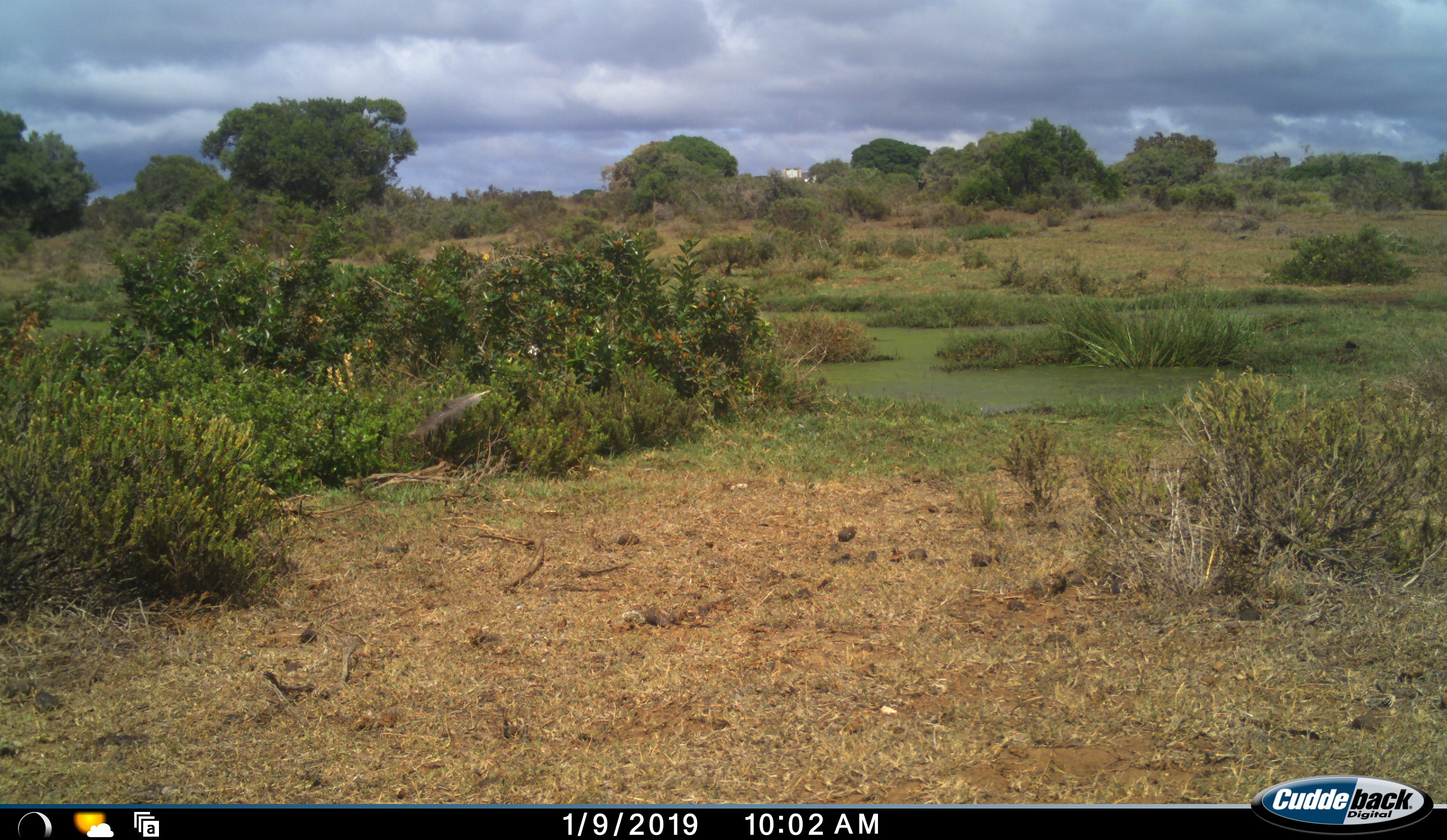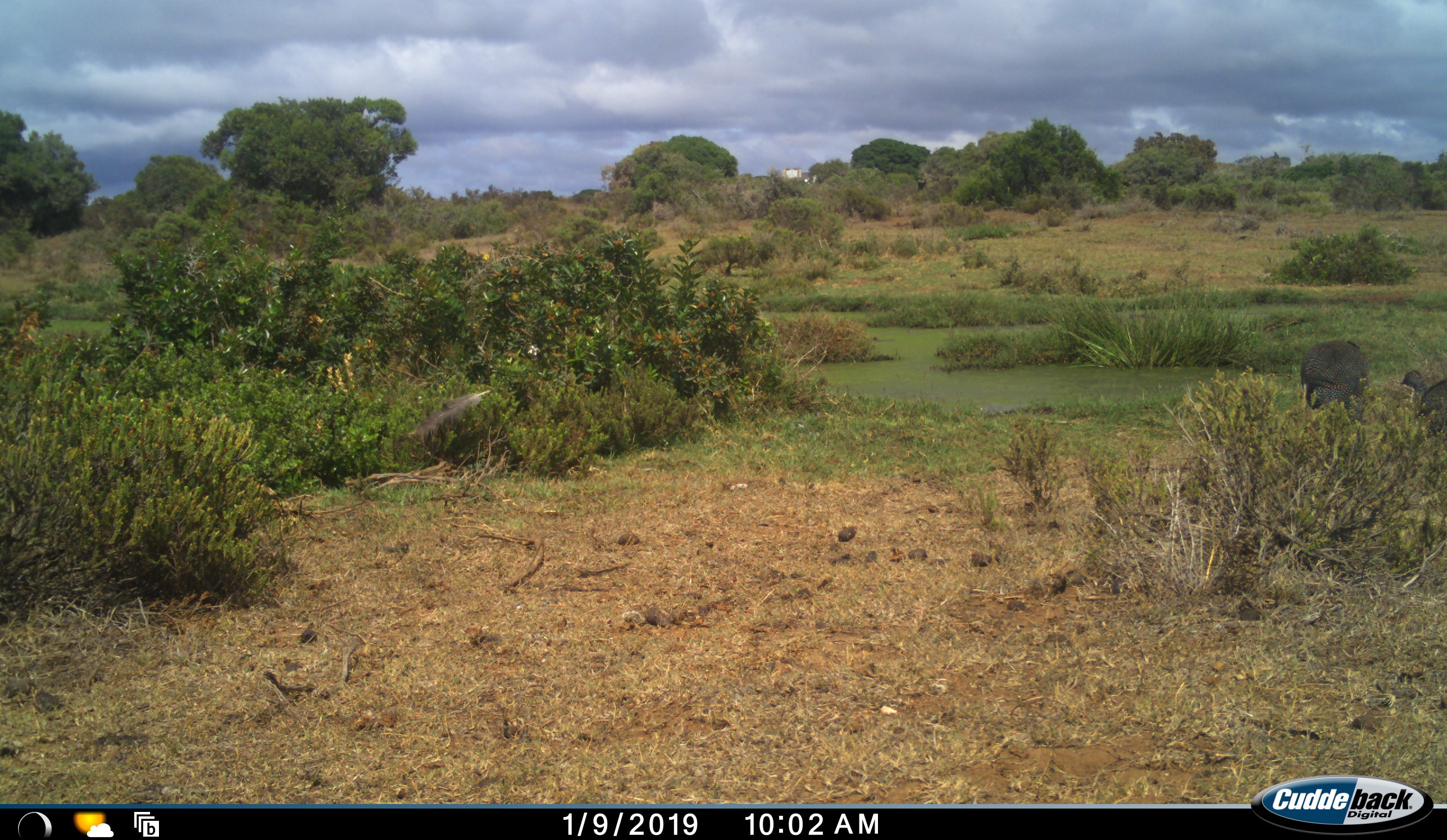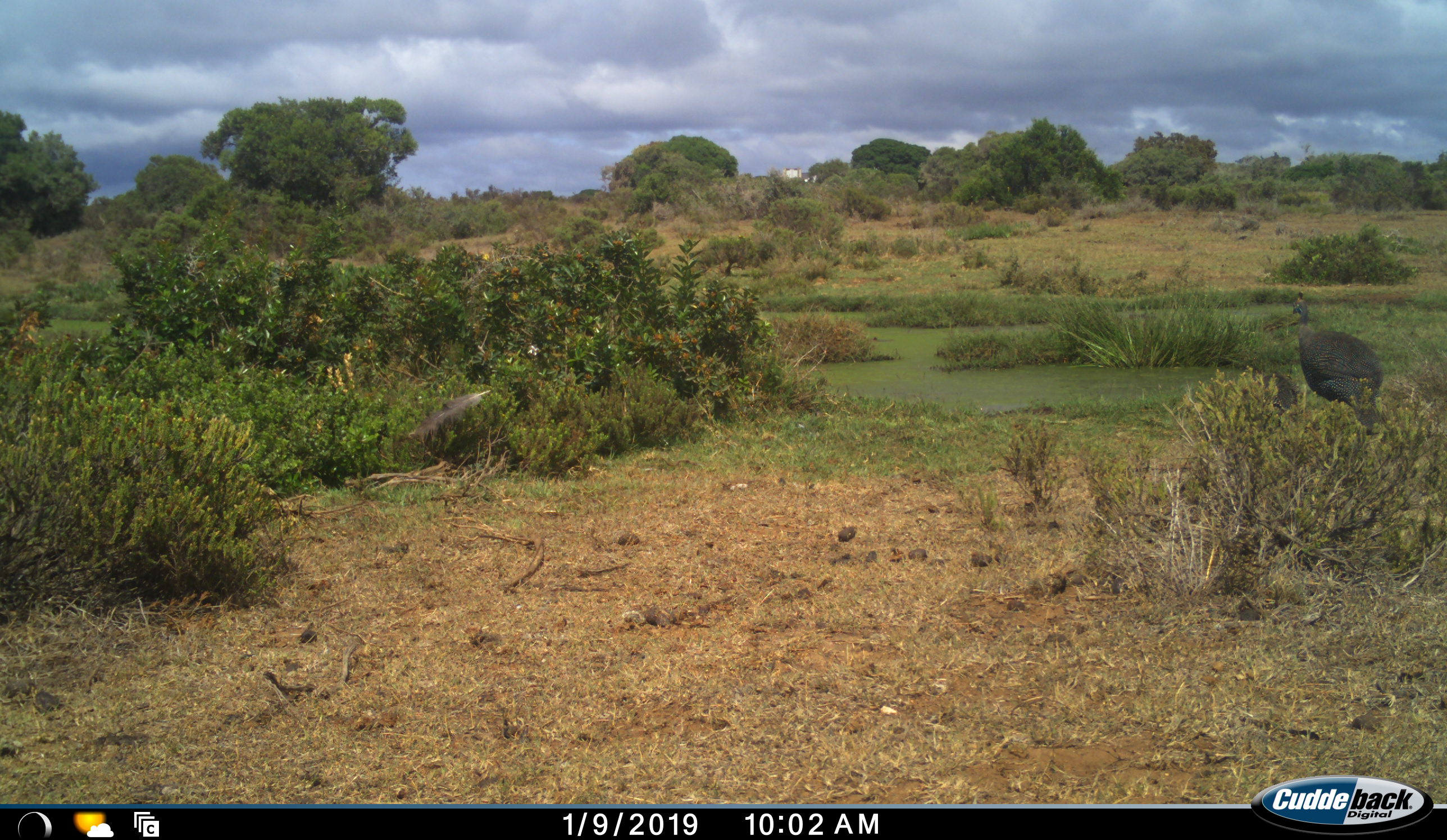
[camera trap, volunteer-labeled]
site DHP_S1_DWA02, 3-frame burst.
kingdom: Animalia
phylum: Chordata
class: Aves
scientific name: Aves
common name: bird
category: birdother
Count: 2.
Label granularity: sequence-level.